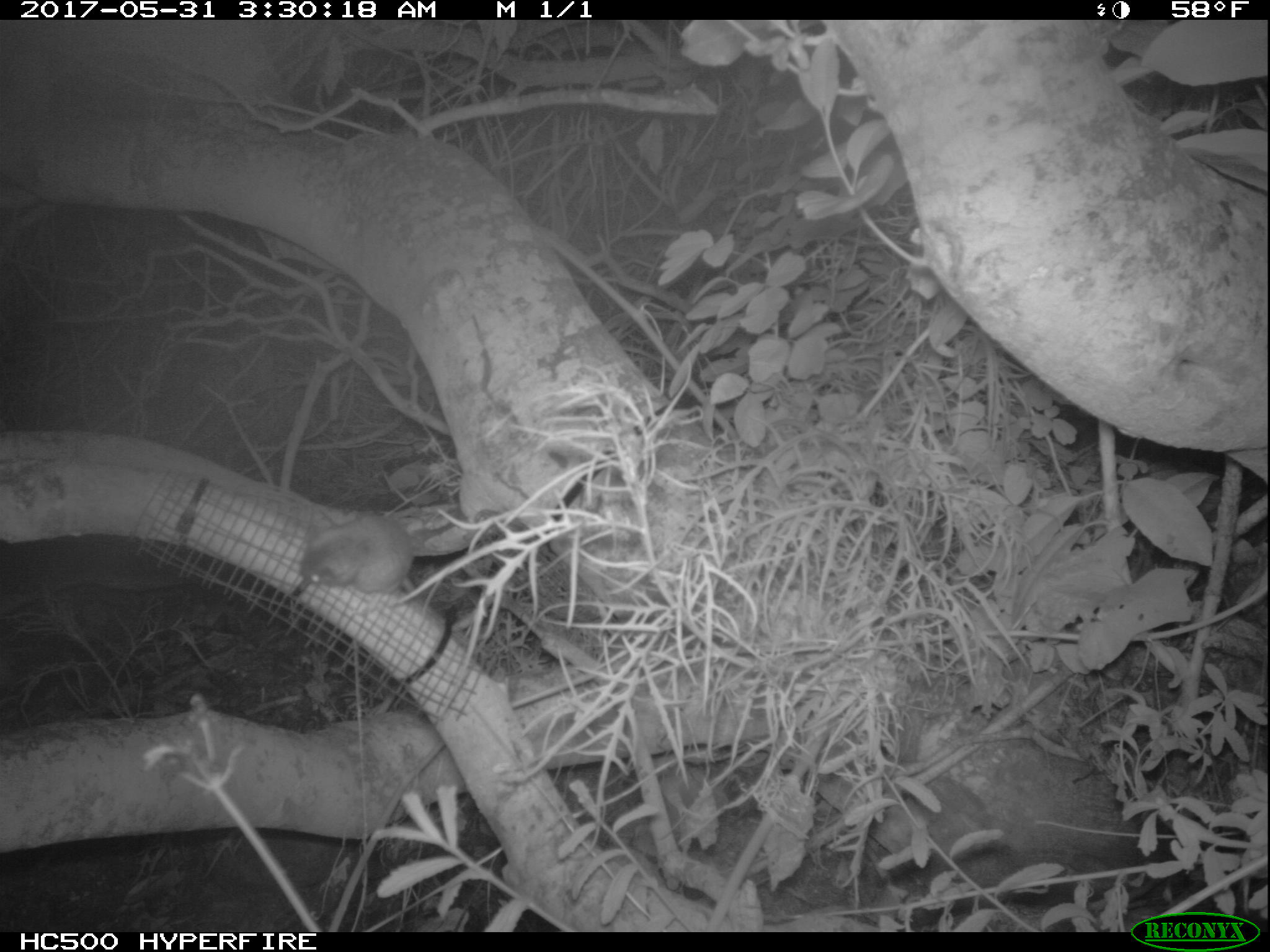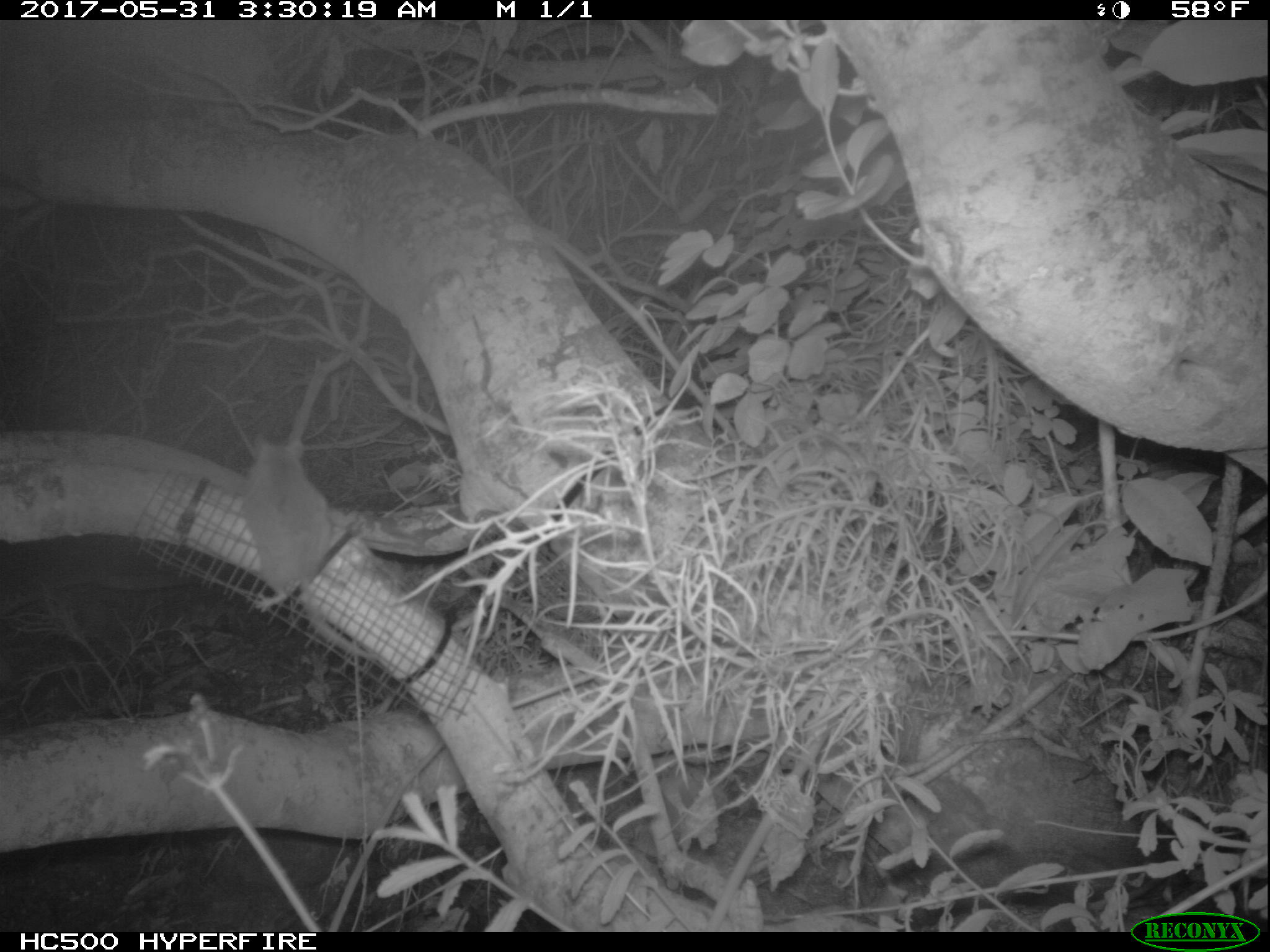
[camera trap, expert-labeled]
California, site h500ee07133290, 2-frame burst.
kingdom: Animalia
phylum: Chordata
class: Mammalia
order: Rodentia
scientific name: Rodentia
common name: rodent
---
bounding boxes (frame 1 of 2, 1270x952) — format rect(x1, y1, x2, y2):
rodent: rect(299, 516, 446, 624)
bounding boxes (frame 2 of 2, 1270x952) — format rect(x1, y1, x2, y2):
rodent: rect(237, 434, 372, 664)